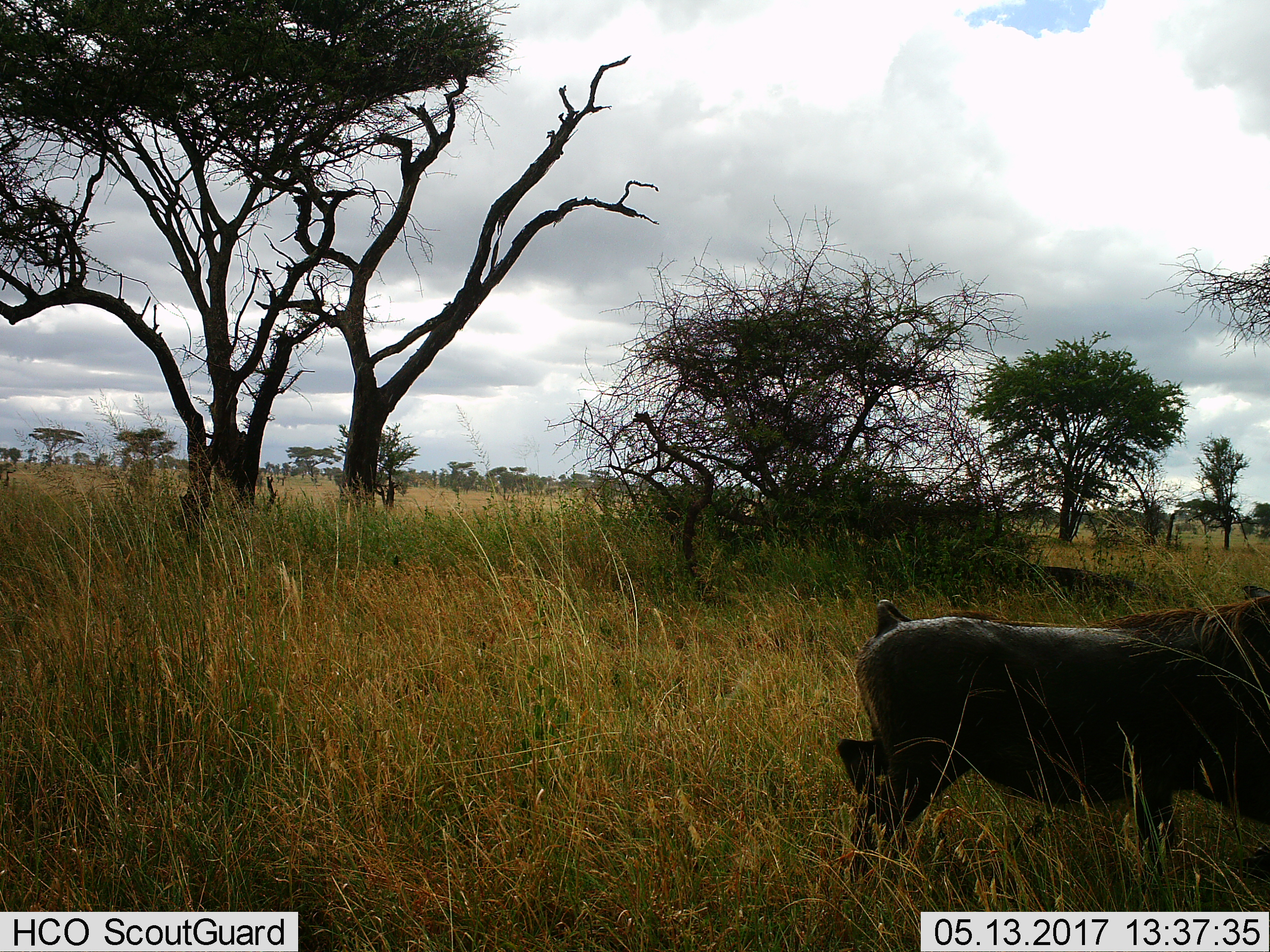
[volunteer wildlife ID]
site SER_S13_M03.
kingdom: Animalia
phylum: Chordata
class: Mammalia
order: Artiodactyla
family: Suidae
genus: Phacochoerus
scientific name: Phacochoerus africanus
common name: warthog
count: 1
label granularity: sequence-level